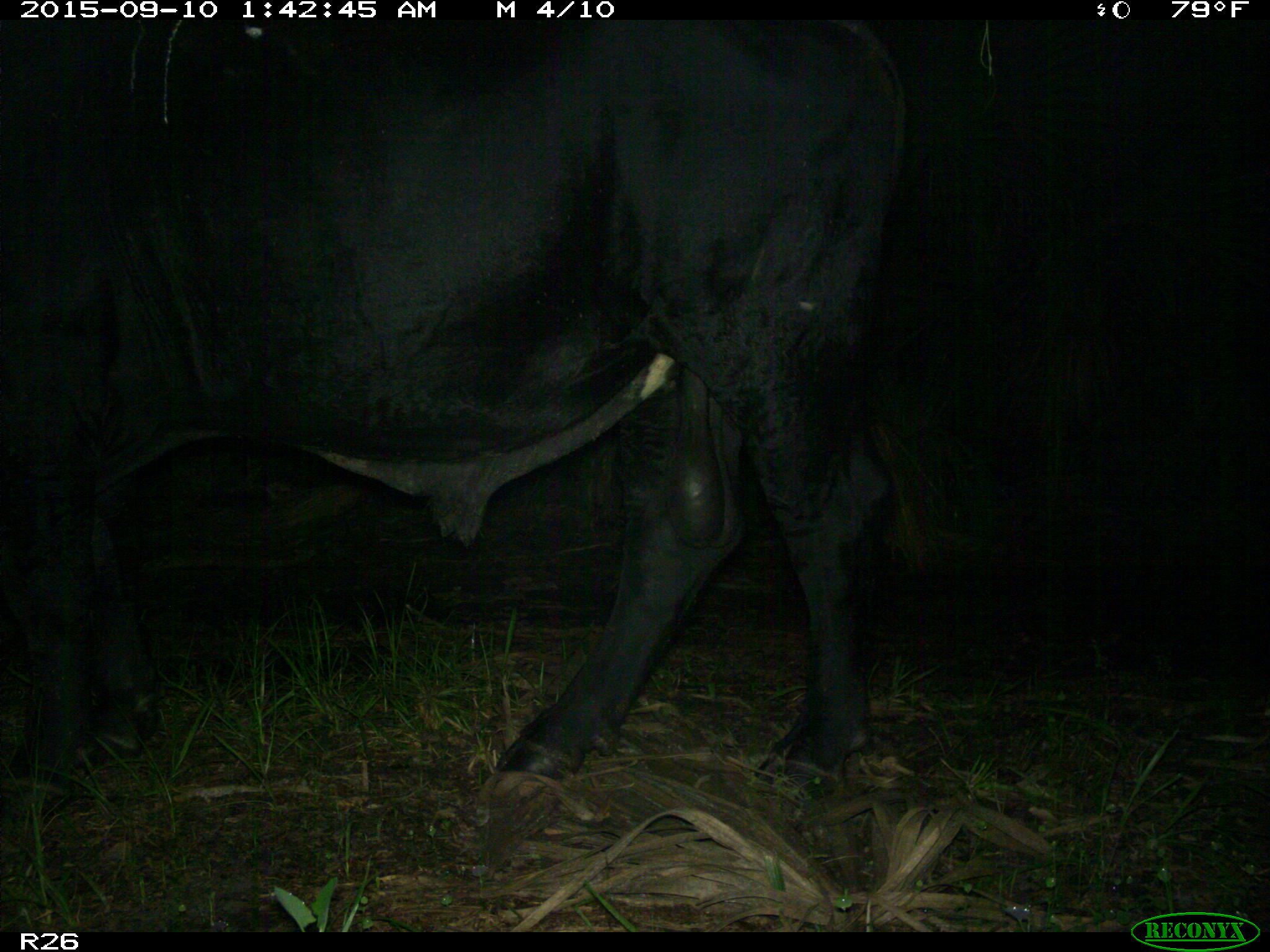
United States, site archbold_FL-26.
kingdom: Animalia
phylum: Chordata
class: Mammalia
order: Artiodactyla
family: Bovidae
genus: Bos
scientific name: Bos taurus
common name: domestic cow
Bos taurus (domestic cow).